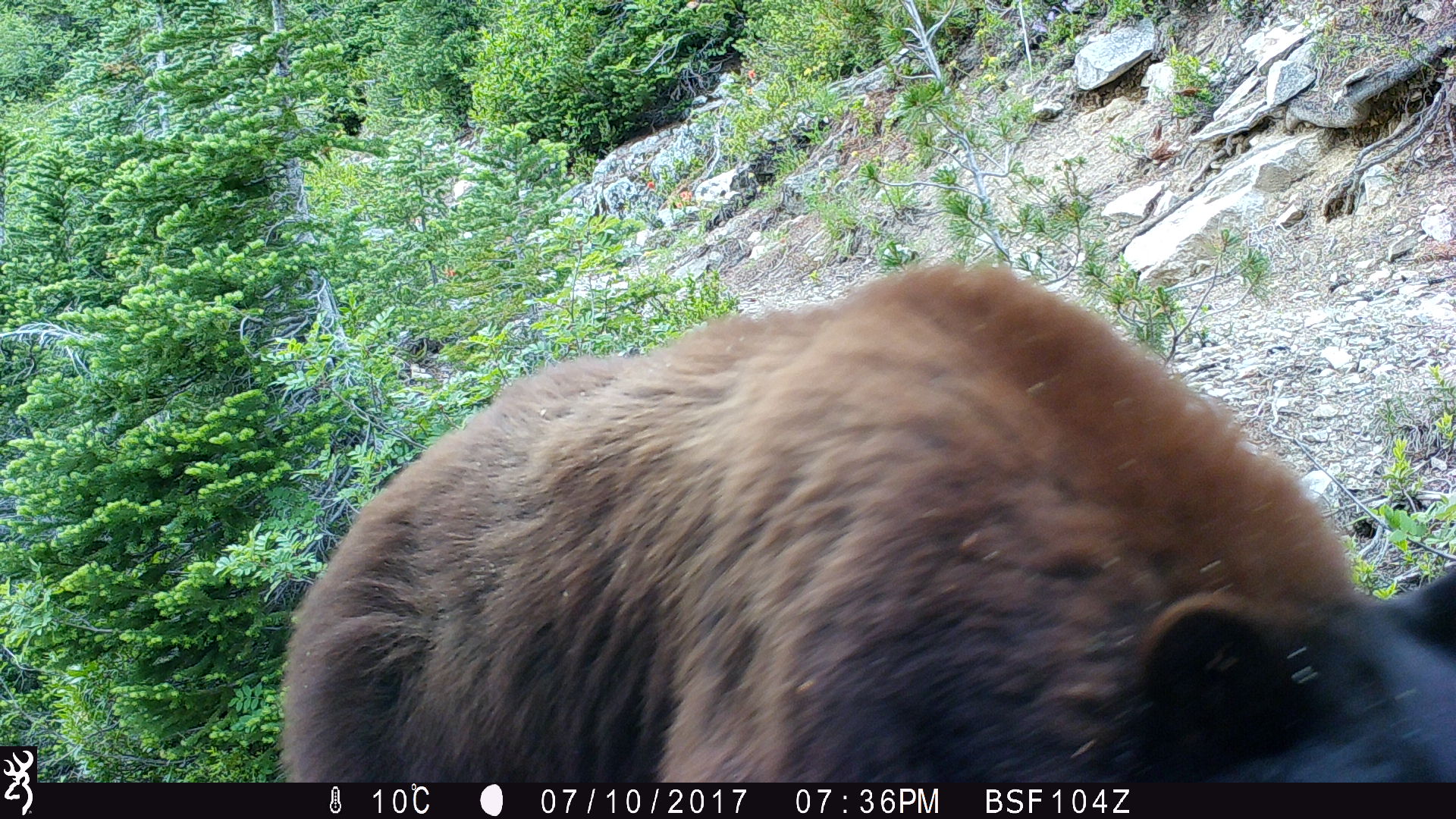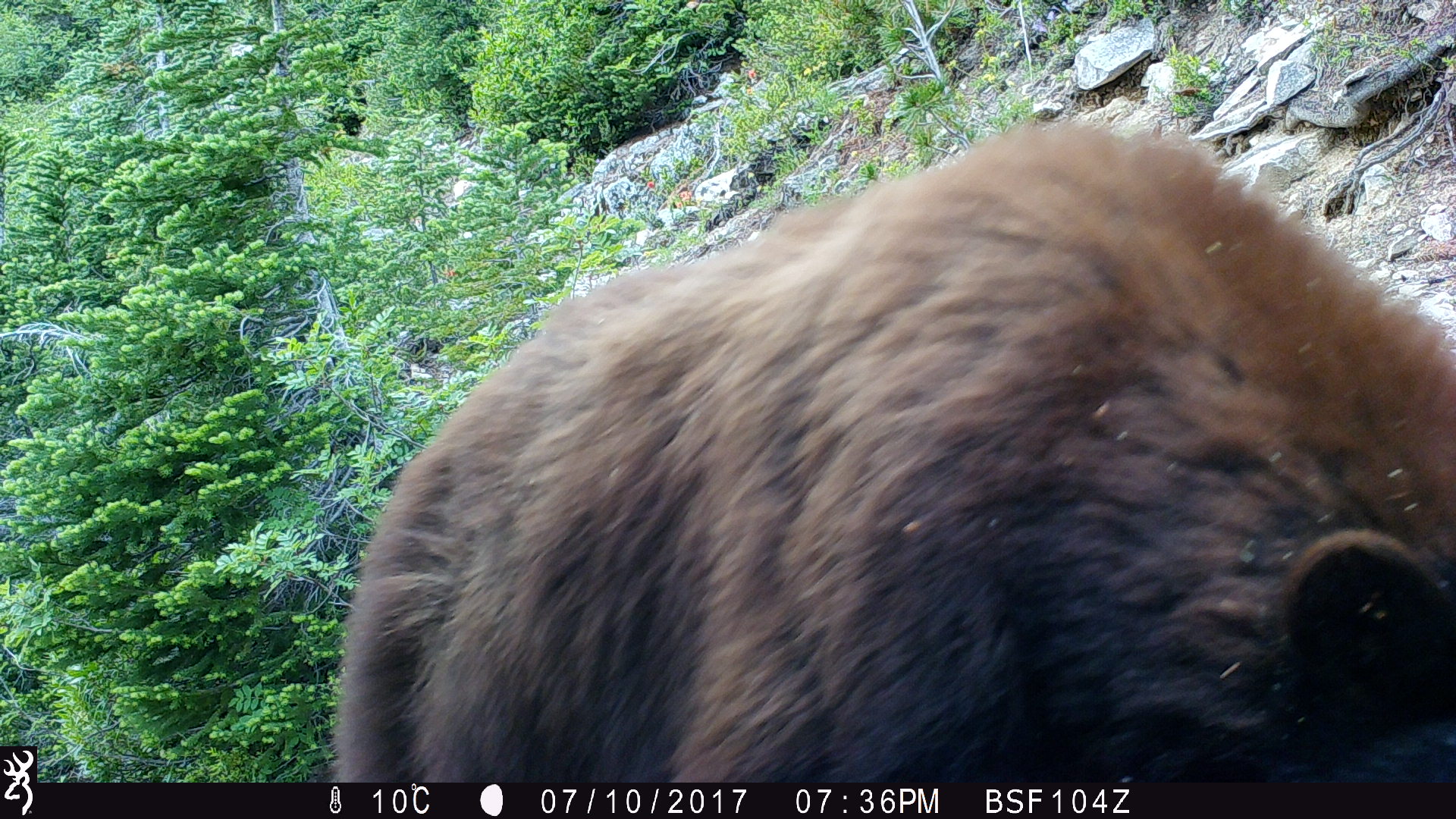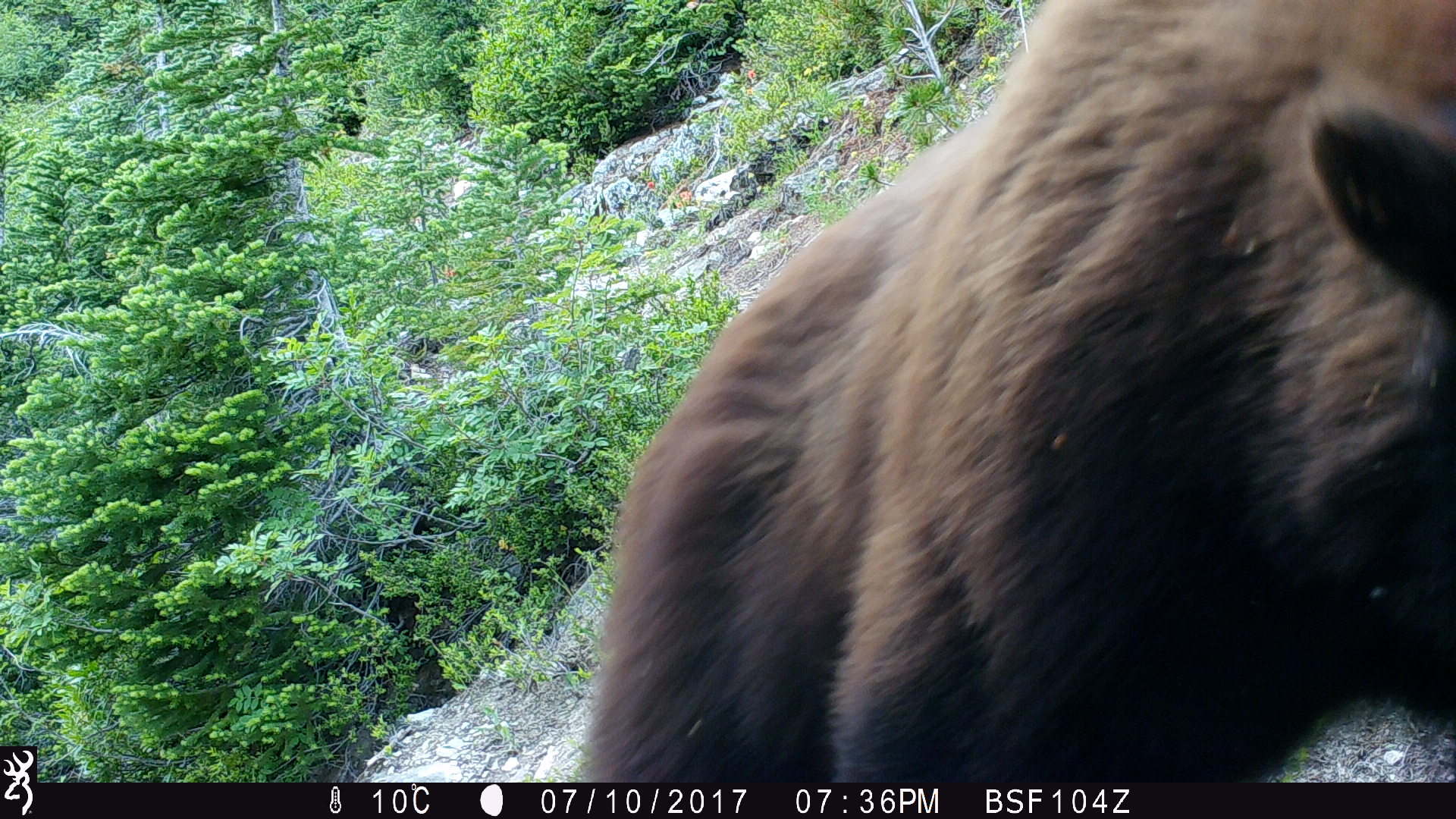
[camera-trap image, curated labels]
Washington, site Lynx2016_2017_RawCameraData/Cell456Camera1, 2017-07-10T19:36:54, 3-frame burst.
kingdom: Animalia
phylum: Chordata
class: Mammalia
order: Carnivora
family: Ursidae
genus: Ursus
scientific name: Ursus americanus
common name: american black bear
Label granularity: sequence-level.